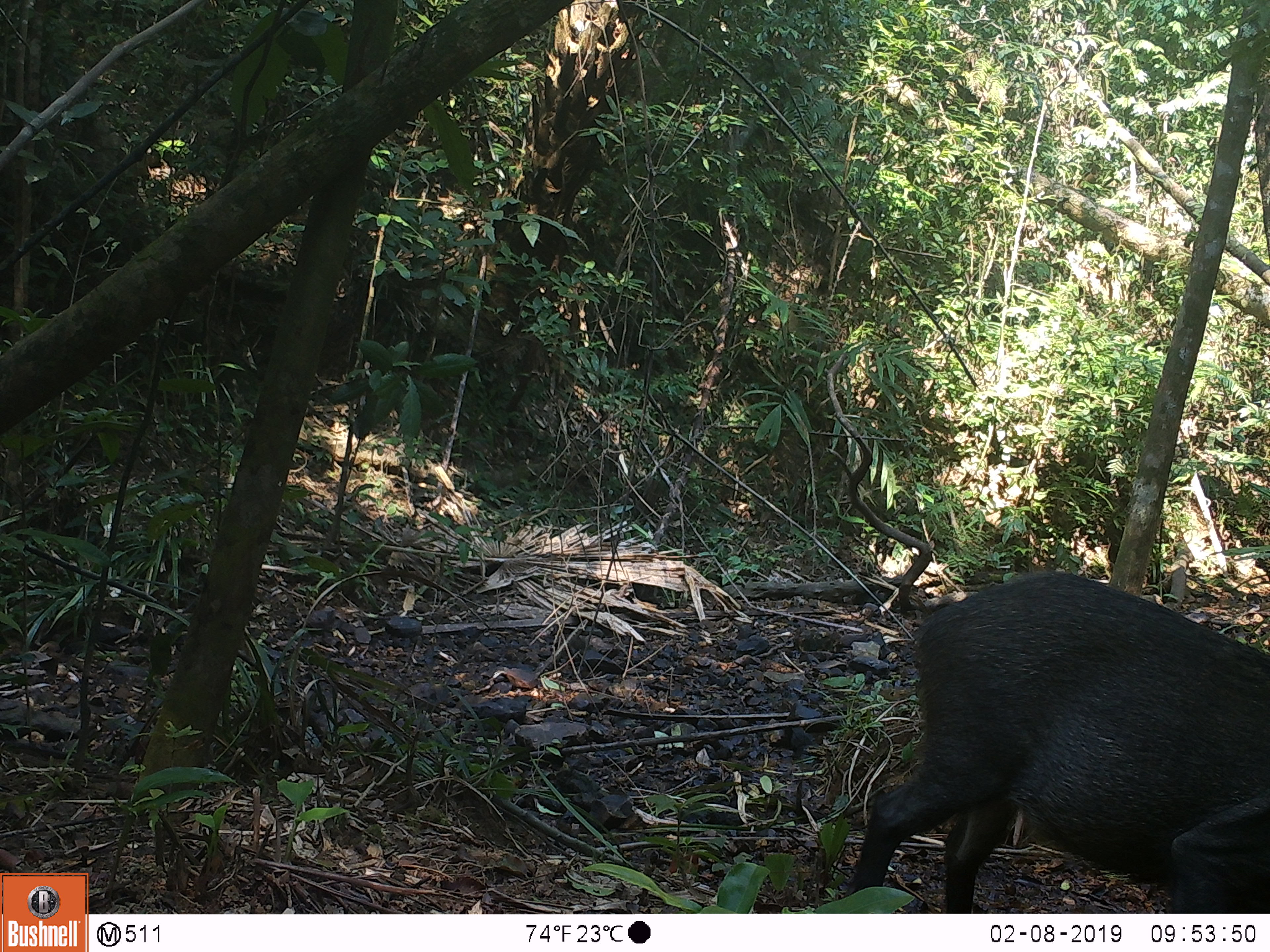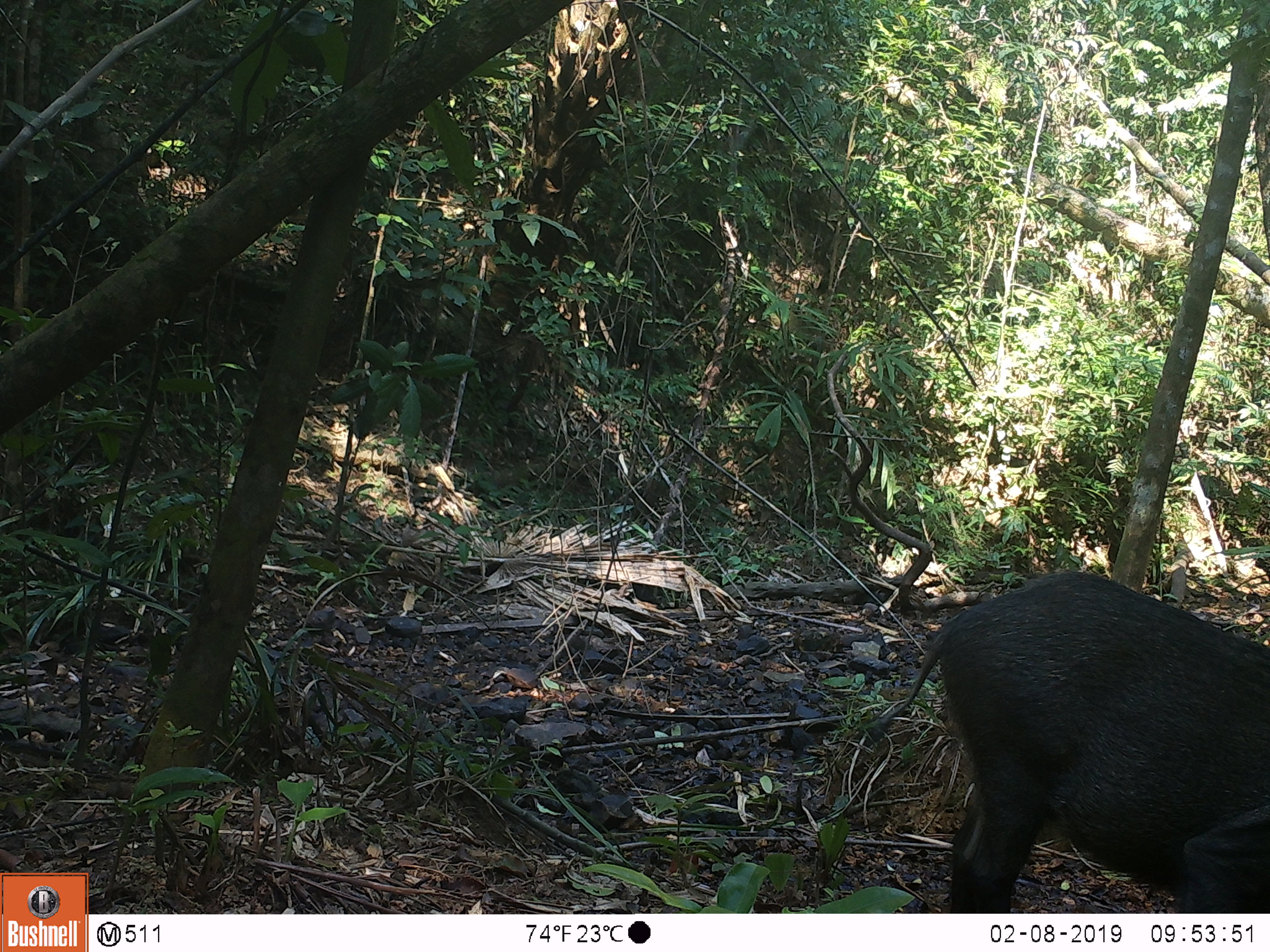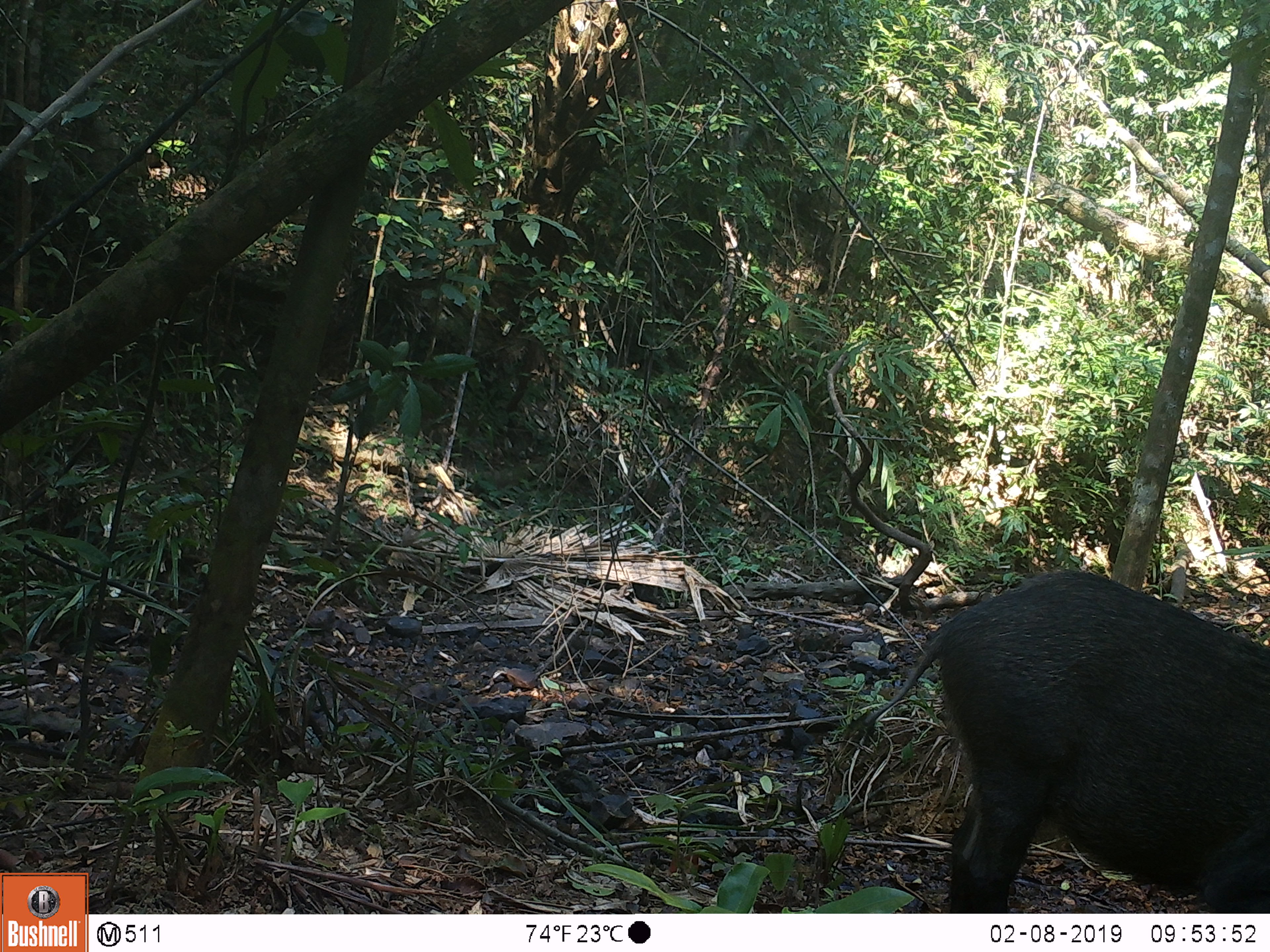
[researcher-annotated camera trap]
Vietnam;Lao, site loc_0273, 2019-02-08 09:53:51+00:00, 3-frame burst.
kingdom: Animalia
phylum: Chordata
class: Mammalia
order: Artiodactyla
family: Suidae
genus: Sus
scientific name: Sus scrofa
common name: eurasian wild pig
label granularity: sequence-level